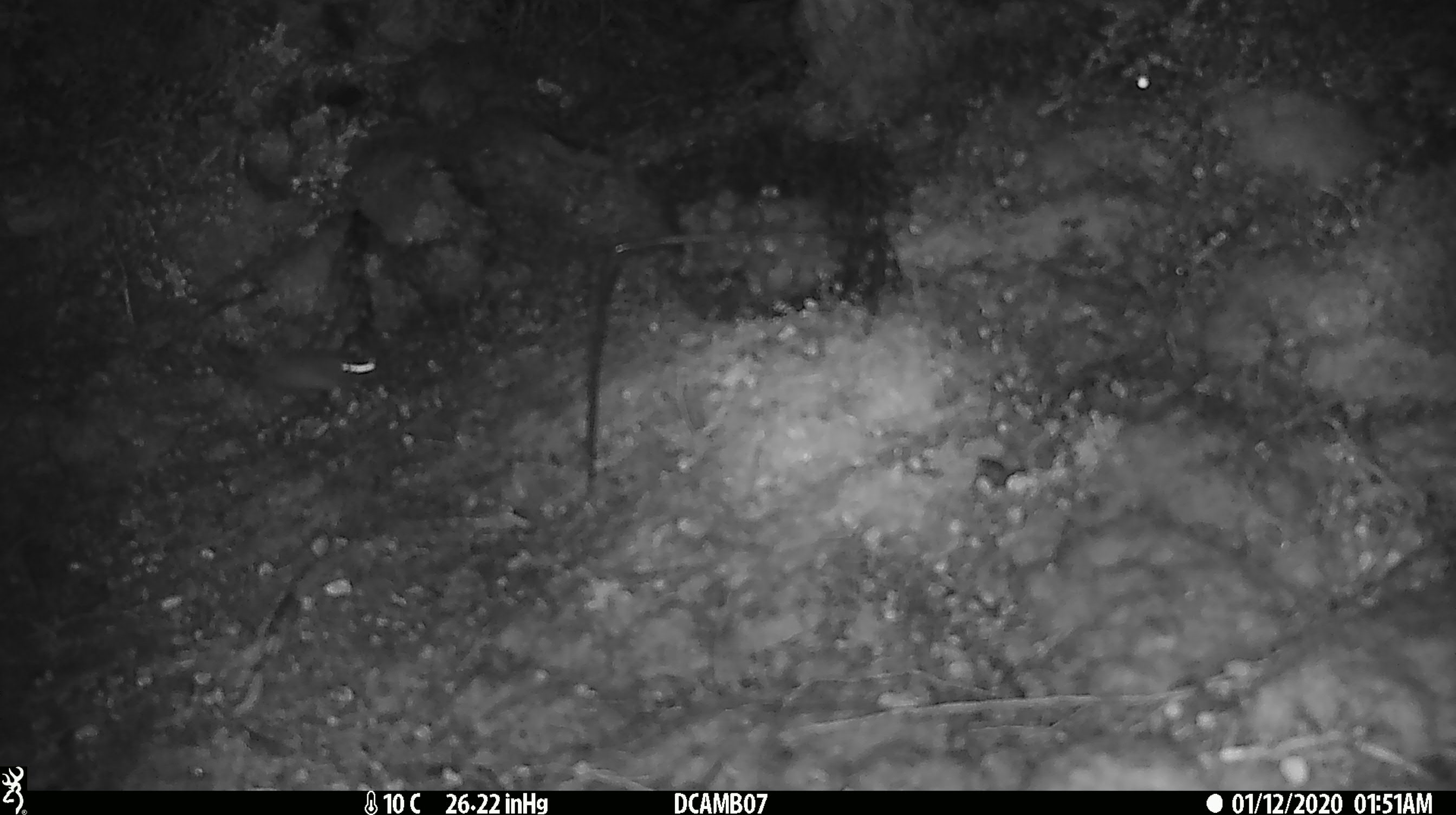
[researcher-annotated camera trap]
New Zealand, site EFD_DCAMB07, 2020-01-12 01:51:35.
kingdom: Animalia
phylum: Chordata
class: Mammalia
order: Rodentia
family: Muridae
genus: Mus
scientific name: Mus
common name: mouse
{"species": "mouse (Mus)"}